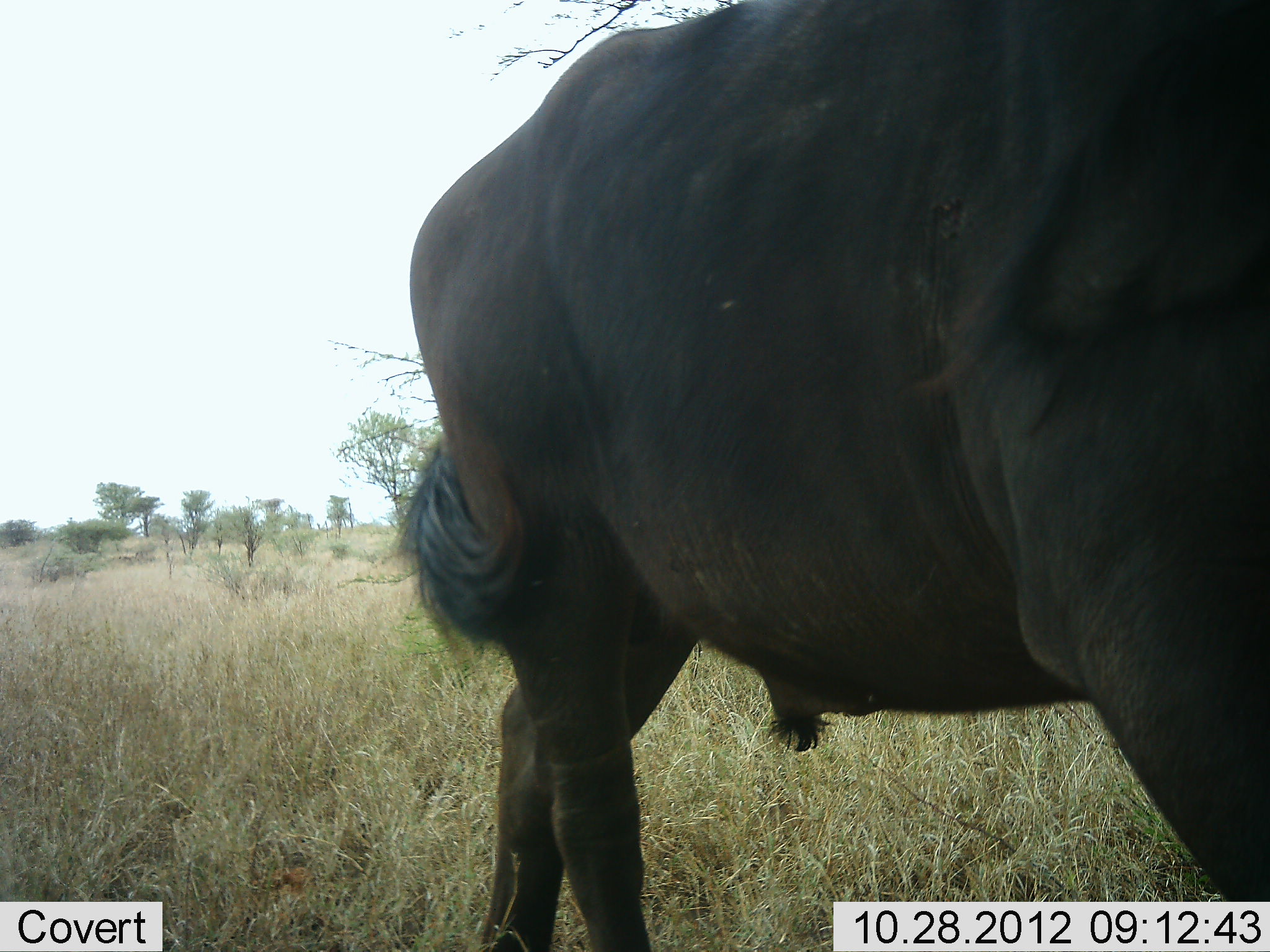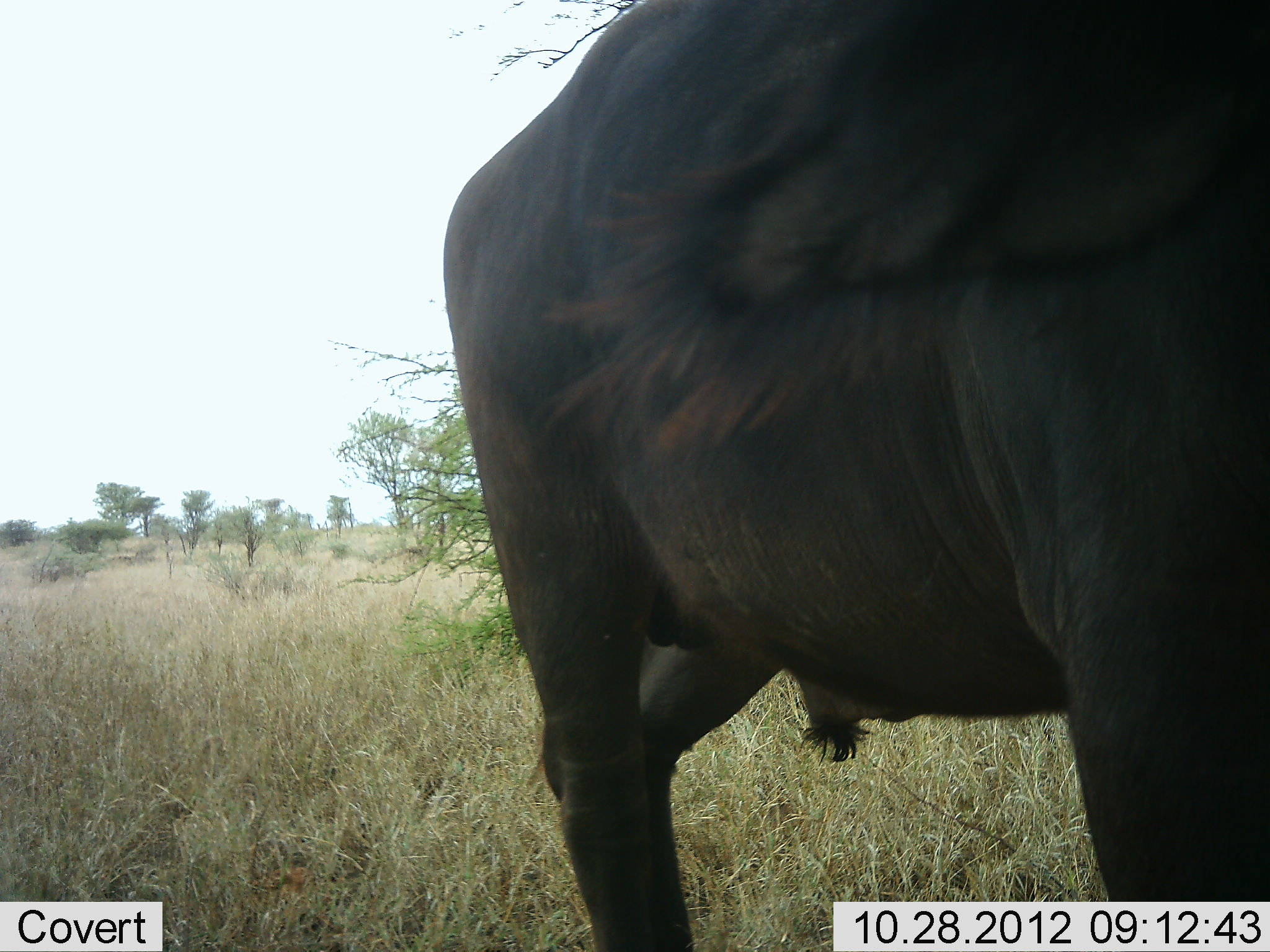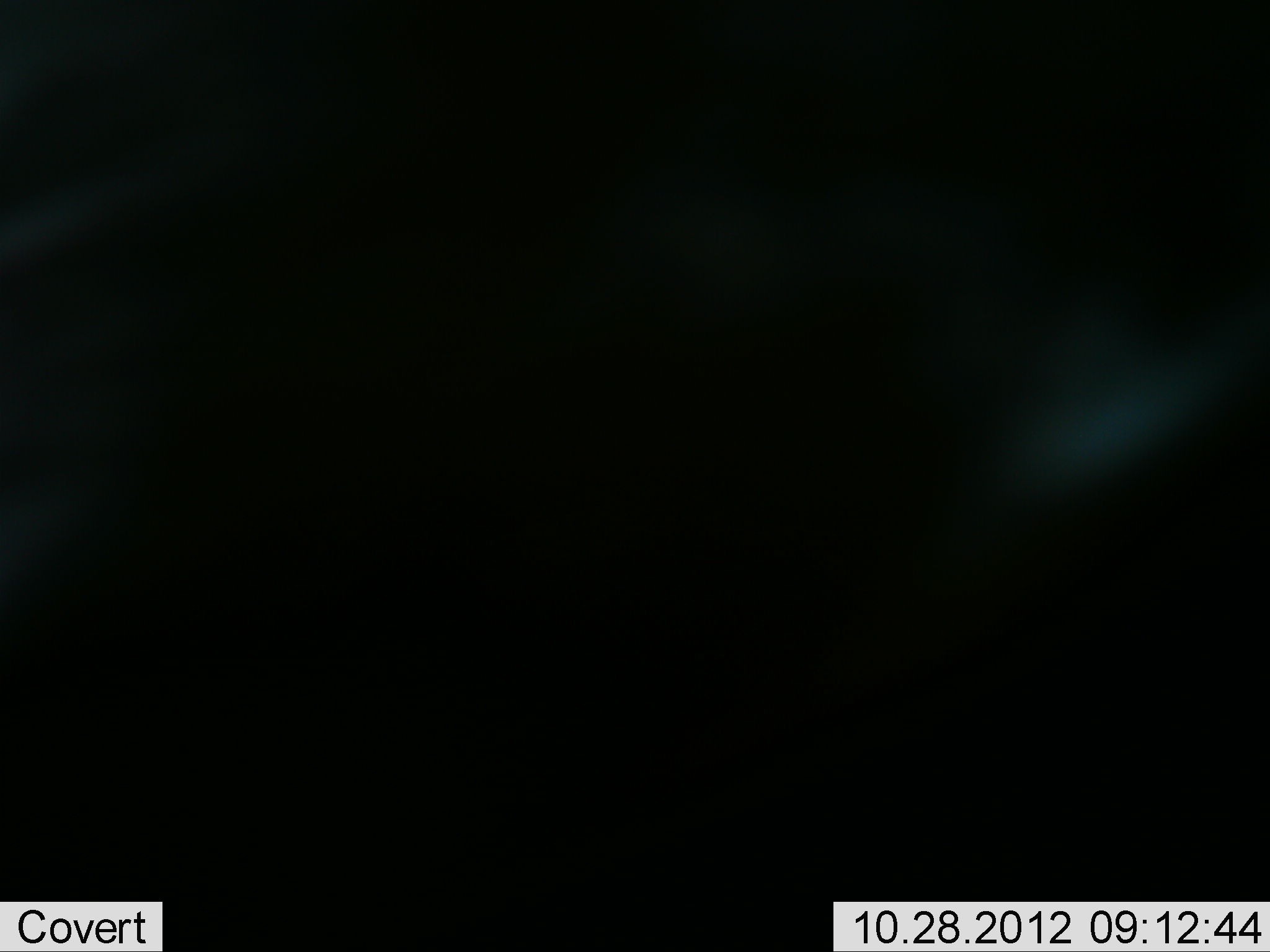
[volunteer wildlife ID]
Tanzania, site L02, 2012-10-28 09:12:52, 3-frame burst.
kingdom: Animalia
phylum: Chordata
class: Mammalia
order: Artiodactyla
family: Bovidae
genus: Syncerus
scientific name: Syncerus caffer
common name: cape buffalo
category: buffalo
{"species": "buffalo (cape buffalo) (Syncerus caffer)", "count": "1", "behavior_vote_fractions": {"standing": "50%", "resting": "0%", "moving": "40%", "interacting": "10%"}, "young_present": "0%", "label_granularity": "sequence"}